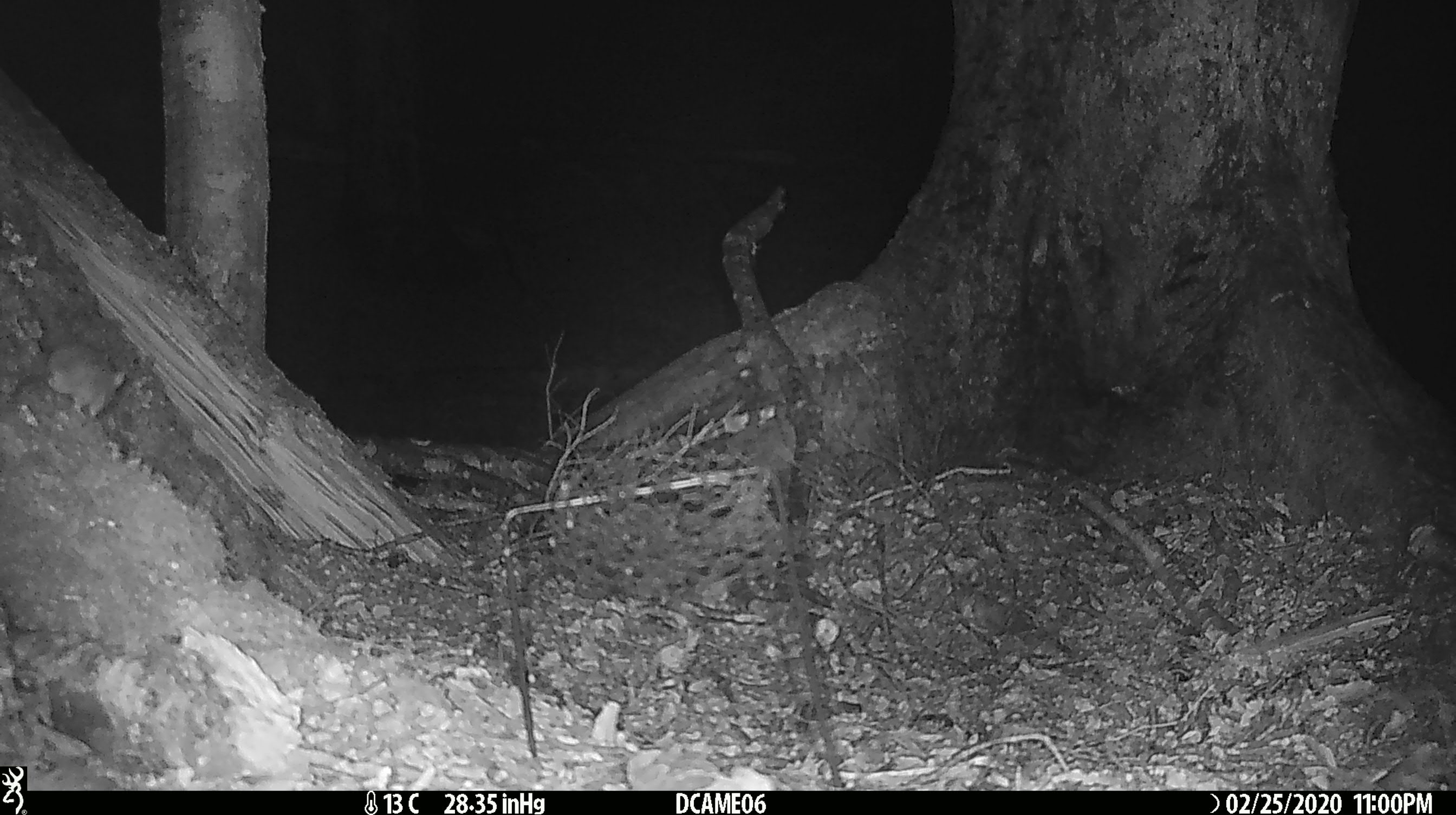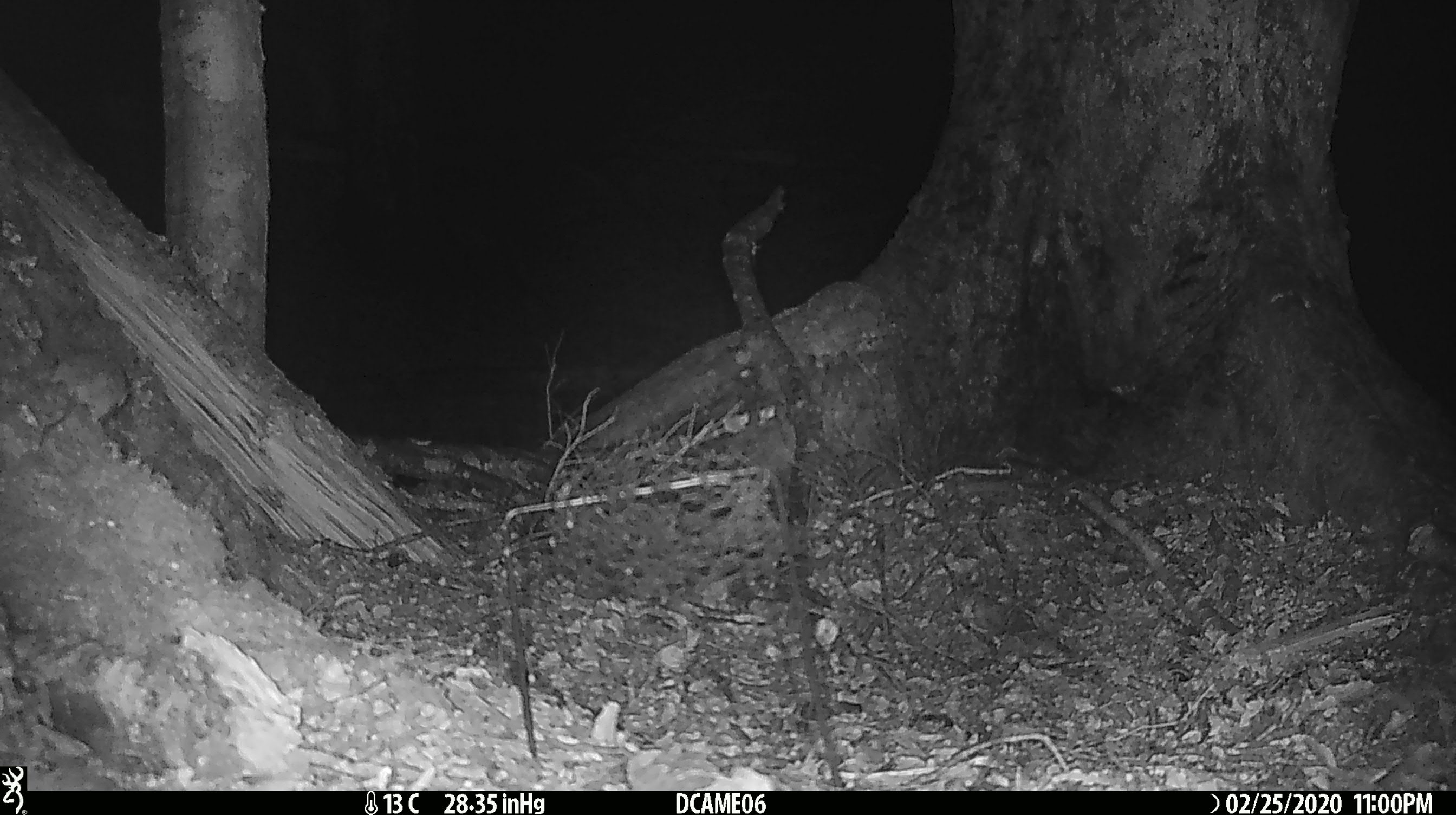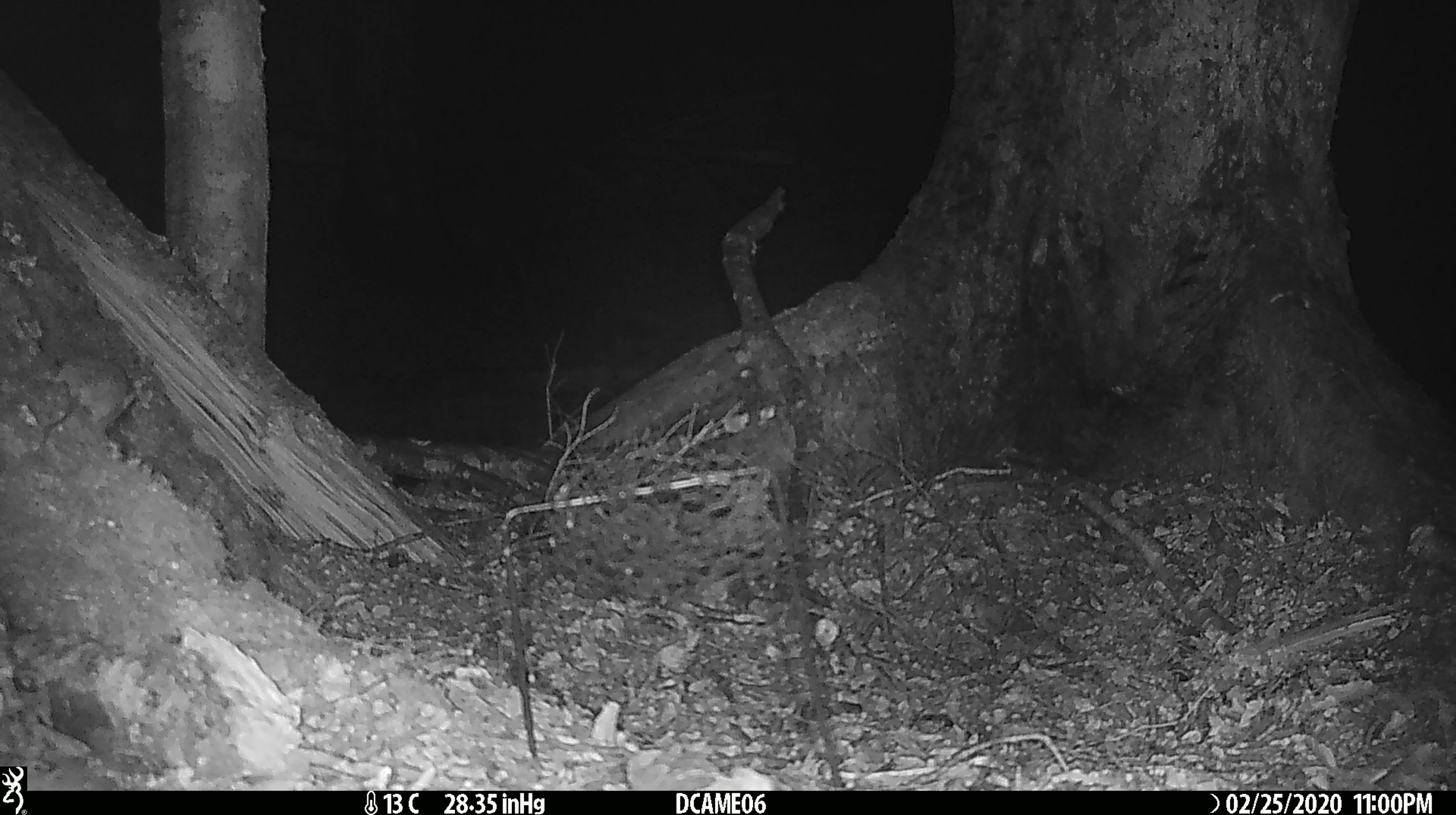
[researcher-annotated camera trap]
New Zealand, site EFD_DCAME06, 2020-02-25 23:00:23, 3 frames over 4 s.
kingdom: Animalia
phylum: Chordata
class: Mammalia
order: Rodentia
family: Muridae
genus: Mus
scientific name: Mus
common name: mouse